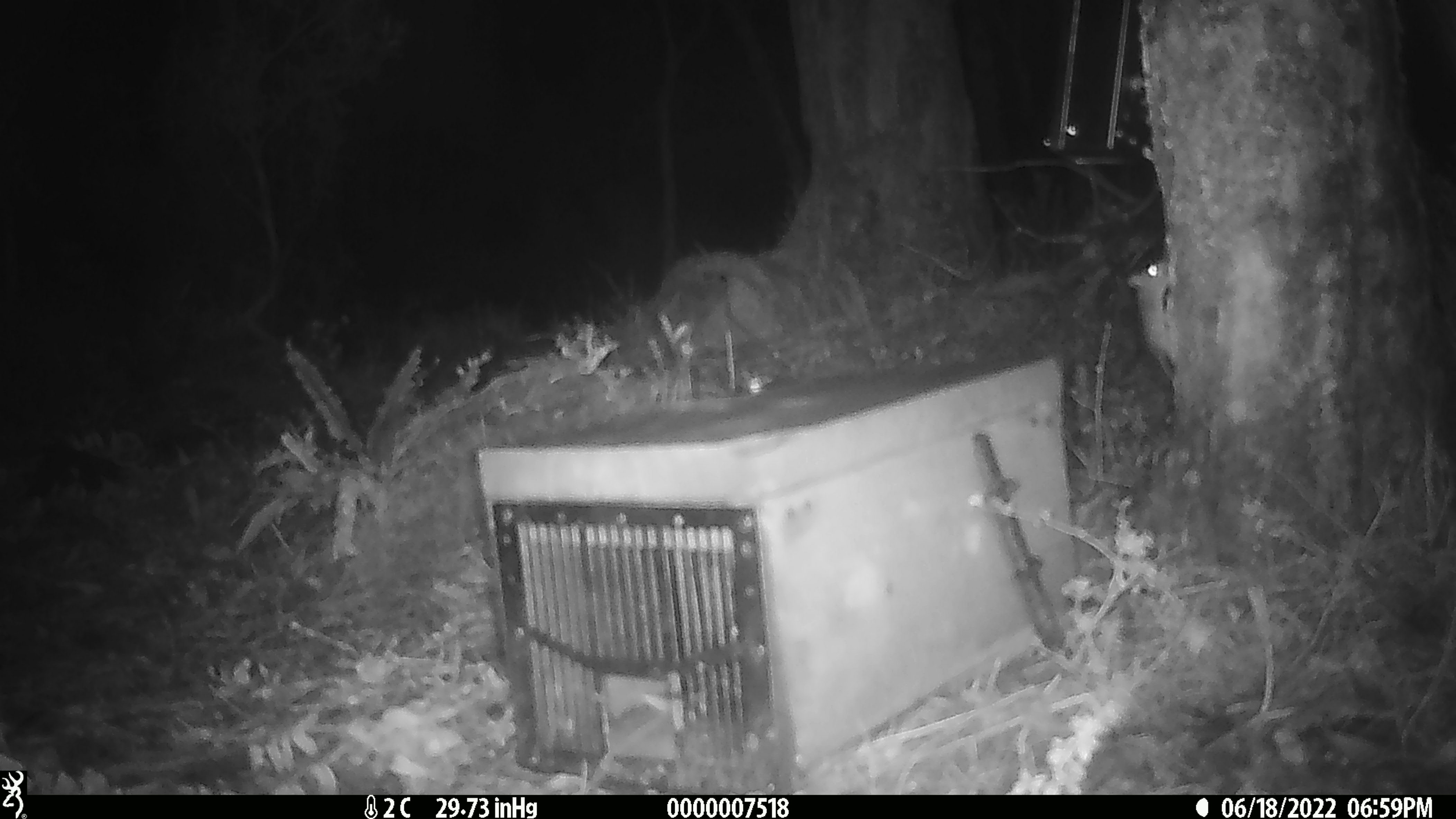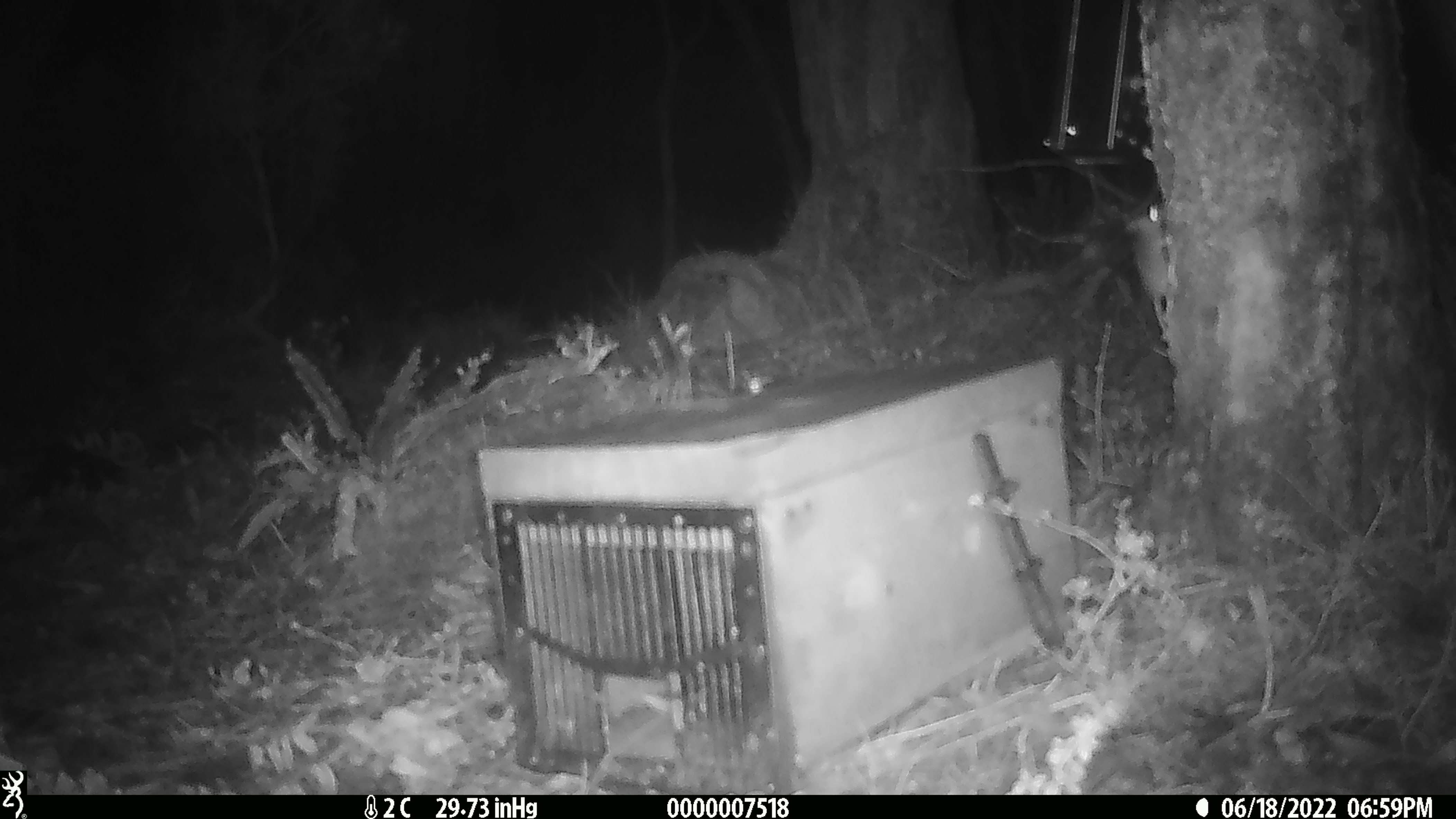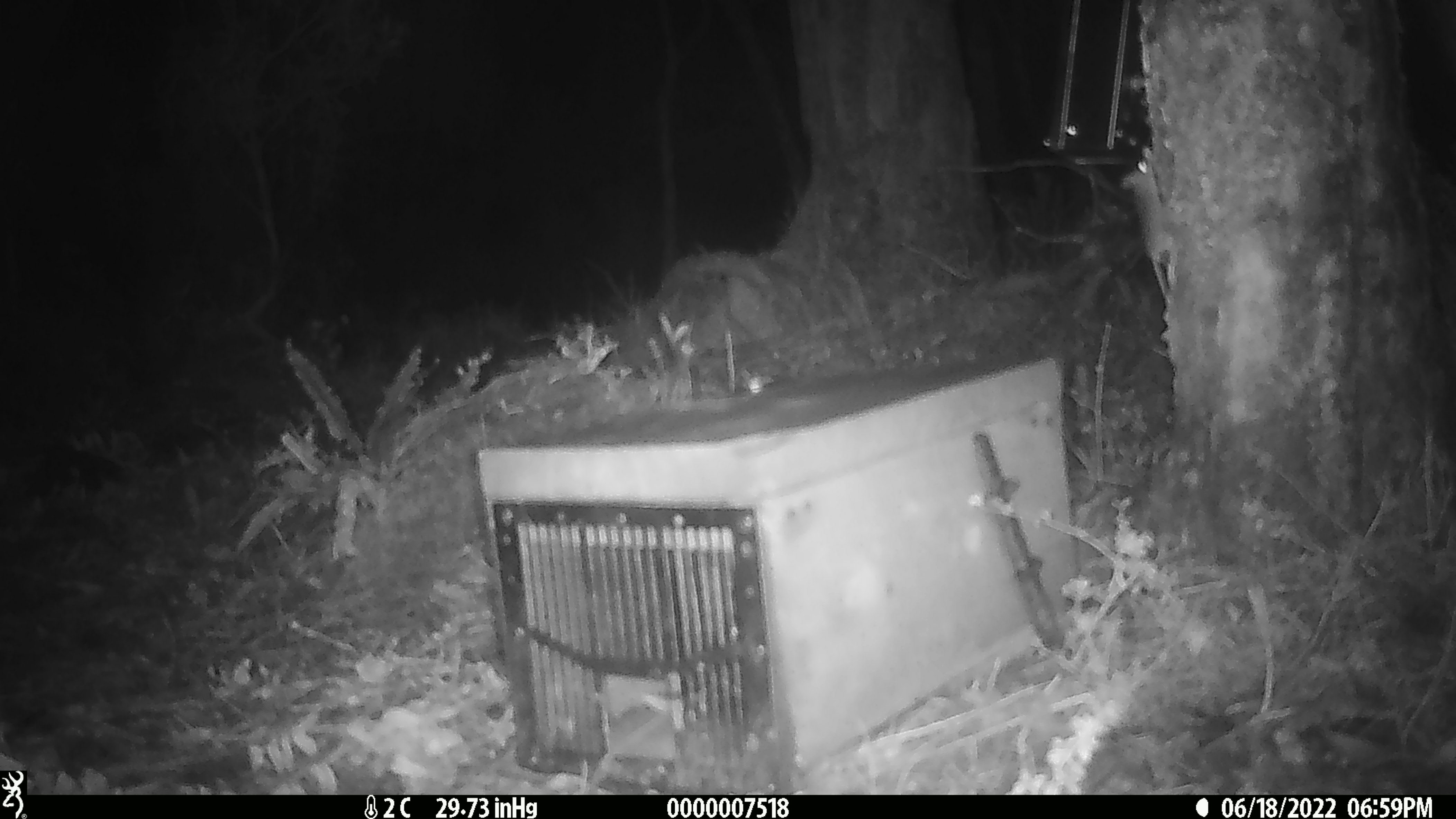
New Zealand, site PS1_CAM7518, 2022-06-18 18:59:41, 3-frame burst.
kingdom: Animalia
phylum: Chordata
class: Mammalia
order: Rodentia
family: Muridae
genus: Mus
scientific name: Mus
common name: mouse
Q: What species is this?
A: Mouse (Mus).